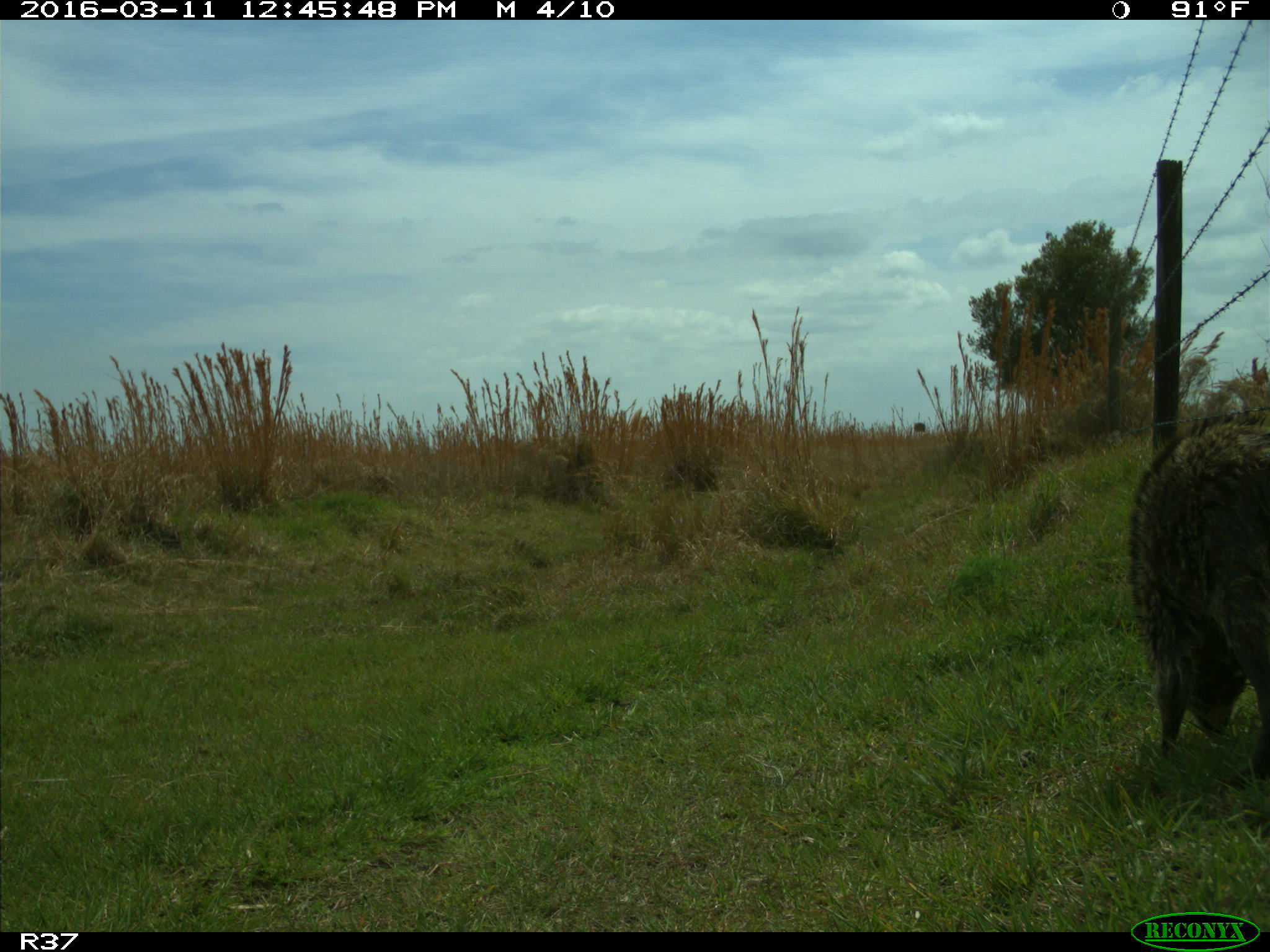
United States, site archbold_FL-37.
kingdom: Animalia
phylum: Chordata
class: Mammalia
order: Carnivora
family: Procyonidae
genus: Procyon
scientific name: Procyon lotor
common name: common raccoon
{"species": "Procyon lotor (common raccoon)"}